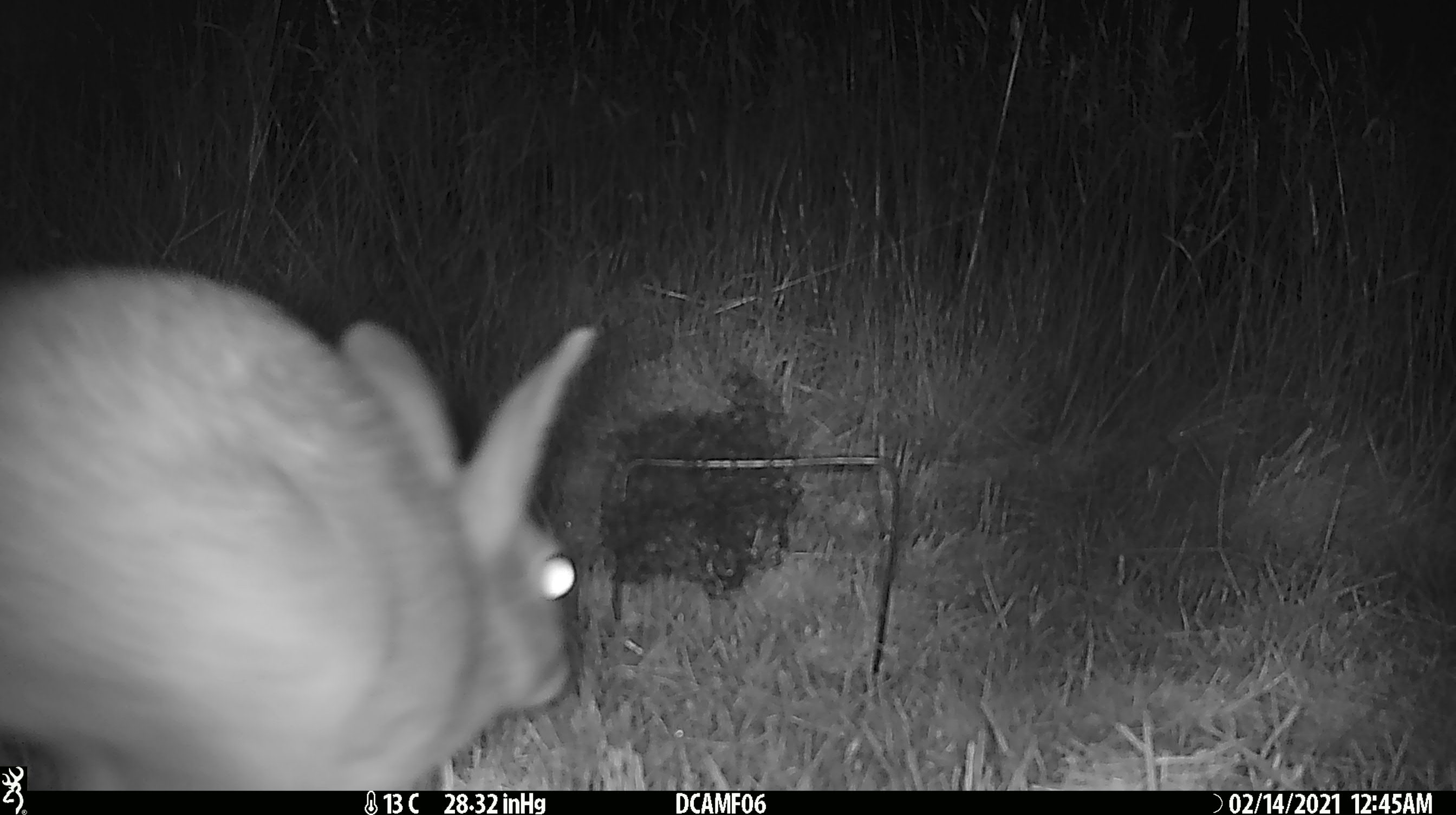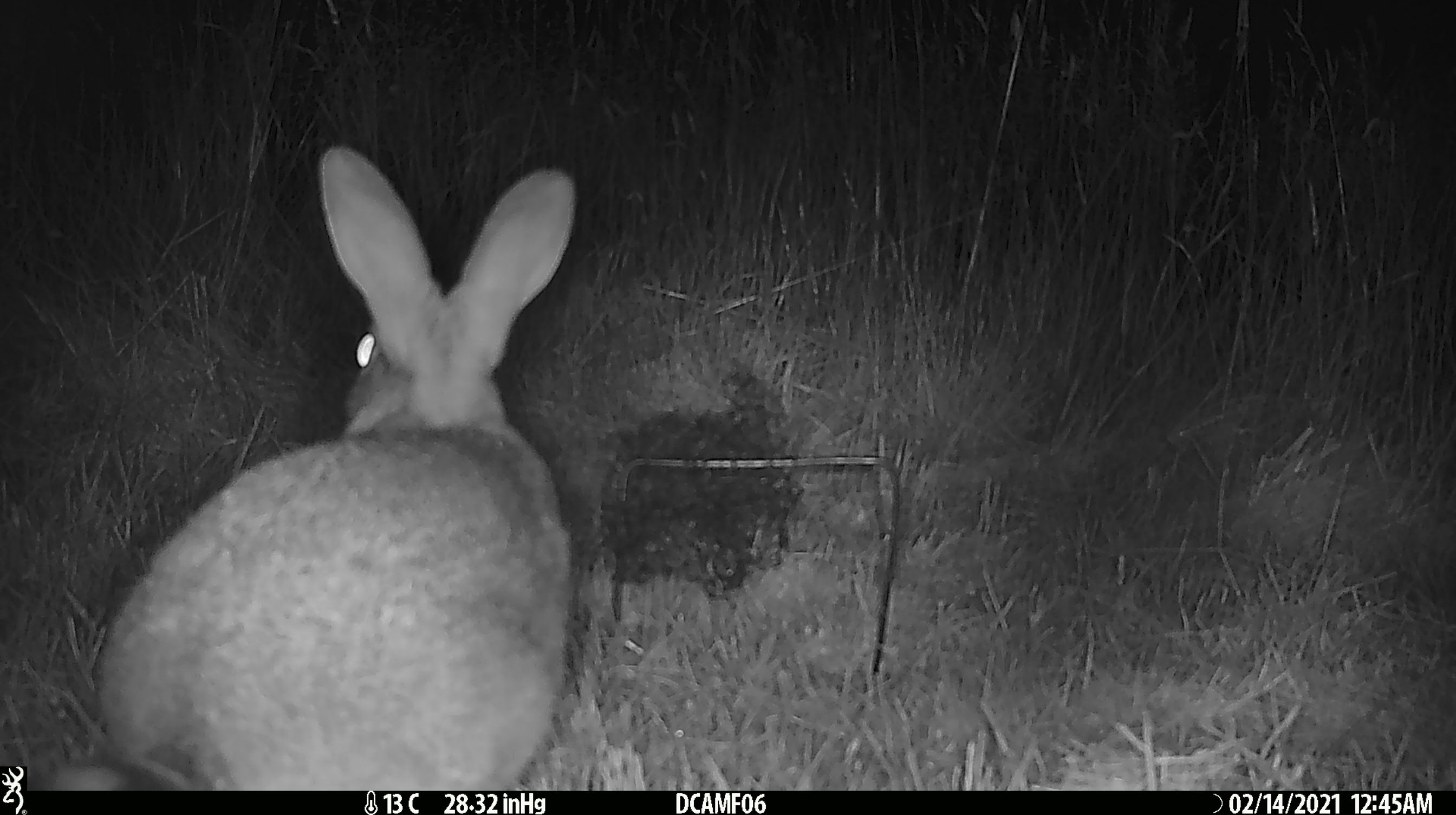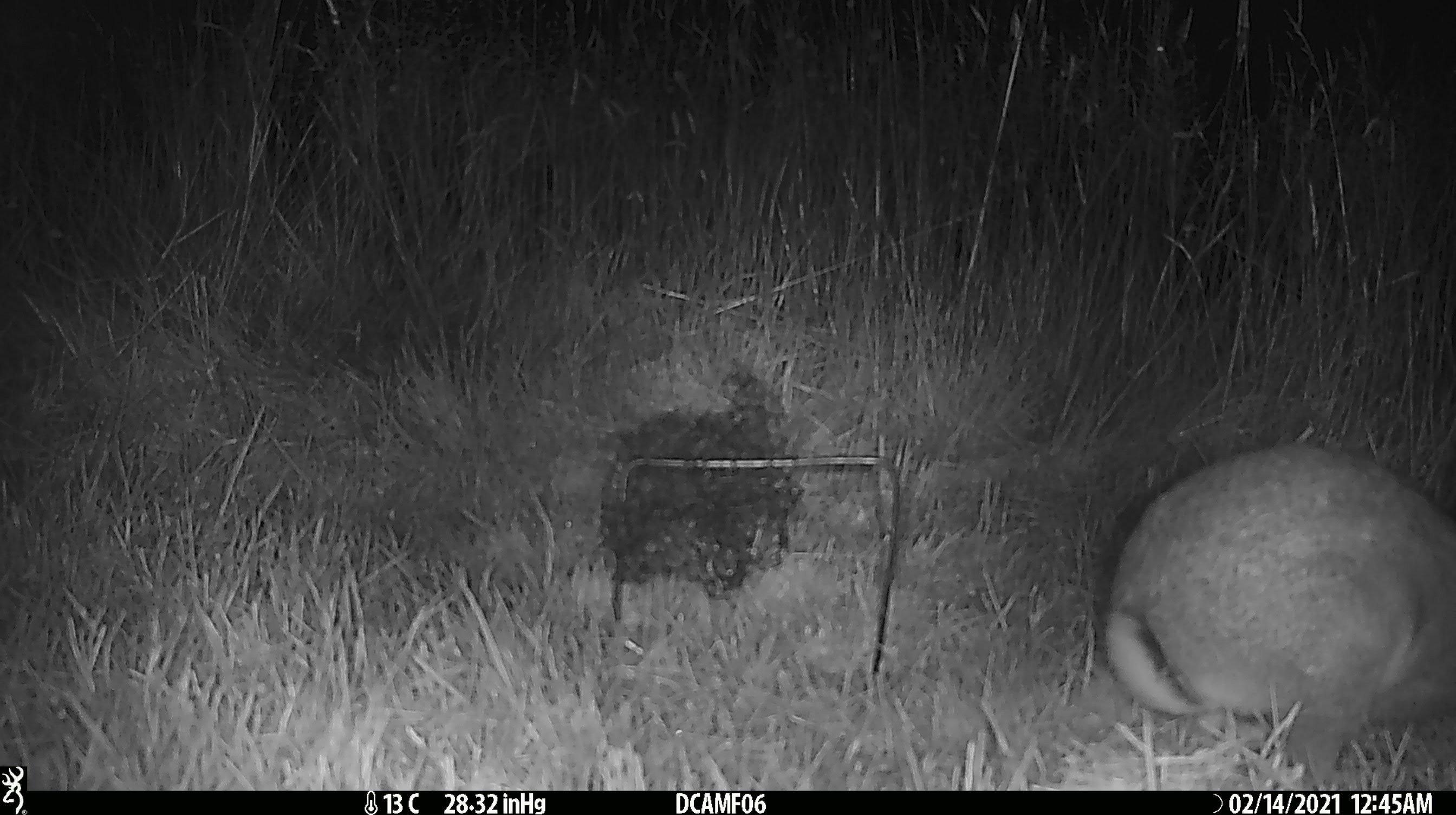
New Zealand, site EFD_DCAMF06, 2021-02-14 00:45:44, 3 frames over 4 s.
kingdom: Animalia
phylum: Chordata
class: Mammalia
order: Lagomorpha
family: Leporidae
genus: Oryctolagus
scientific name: Oryctolagus cuniculus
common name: european rabbit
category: rabbit